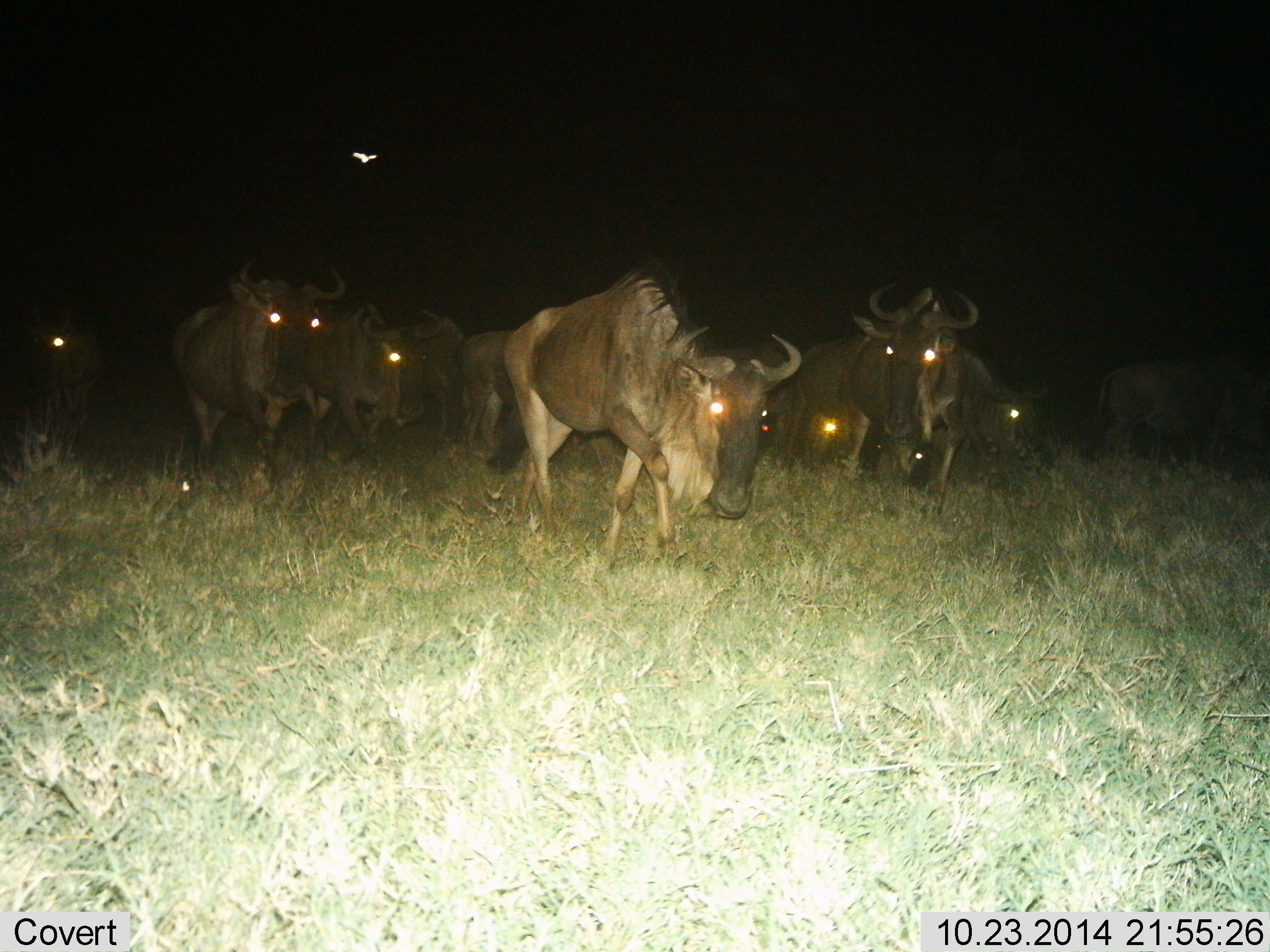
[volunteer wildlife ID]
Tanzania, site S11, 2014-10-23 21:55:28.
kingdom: Animalia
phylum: Chordata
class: Mammalia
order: Artiodactyla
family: Bovidae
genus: Connochaetes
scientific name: Connochaetes taurinus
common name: blue wildebeest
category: wildebeest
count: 10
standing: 42%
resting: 0%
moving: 83%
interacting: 0%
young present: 0%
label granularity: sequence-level